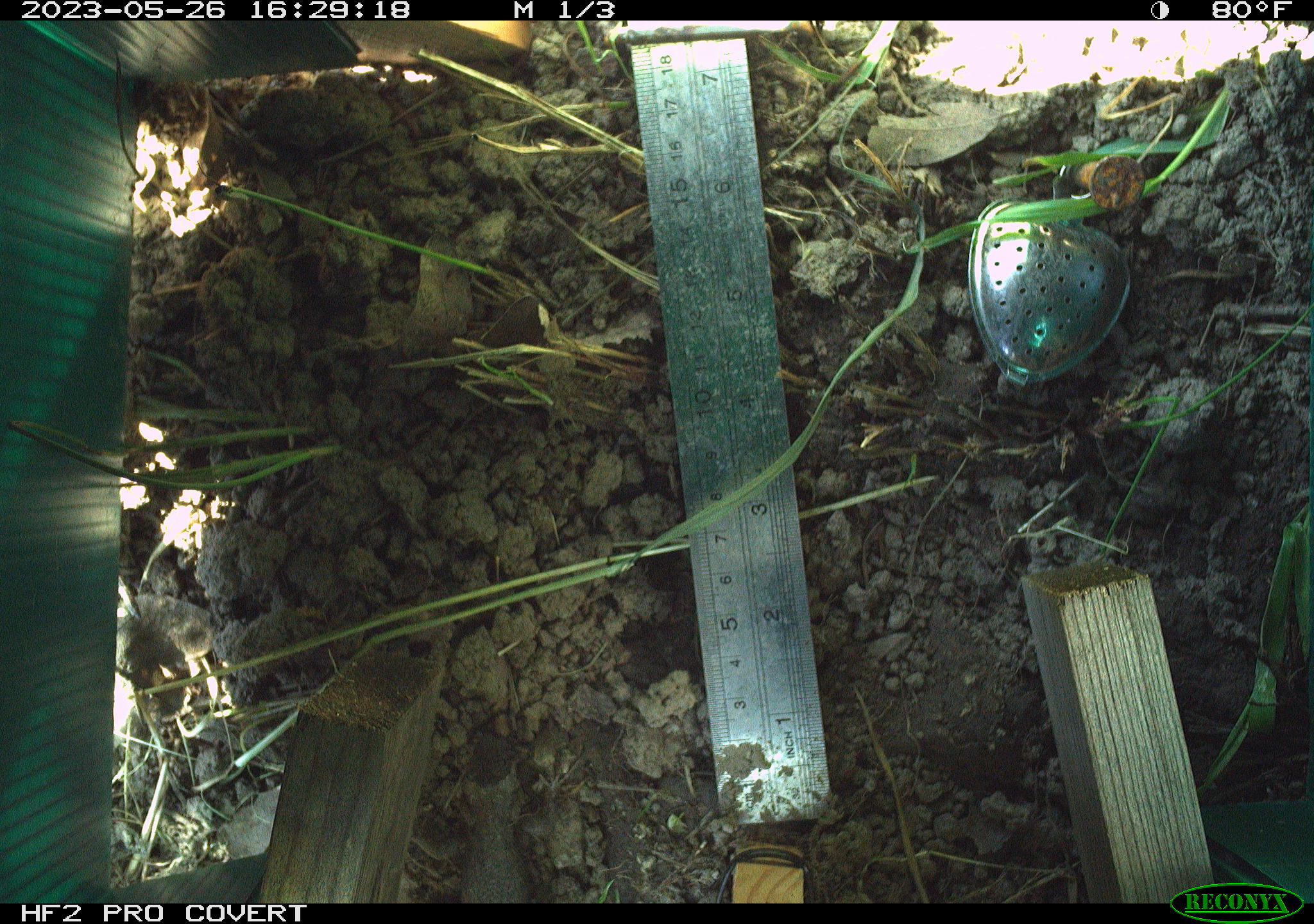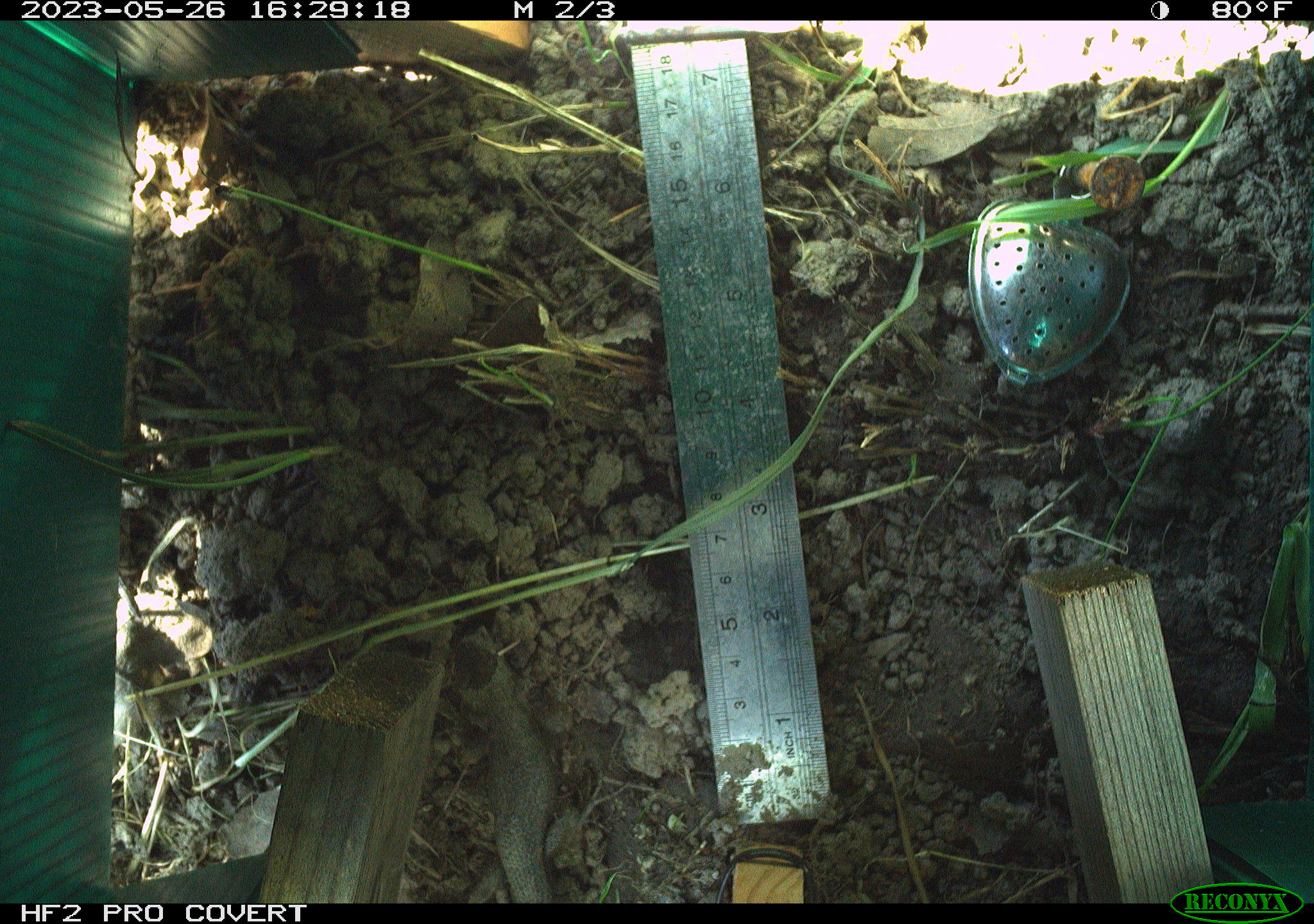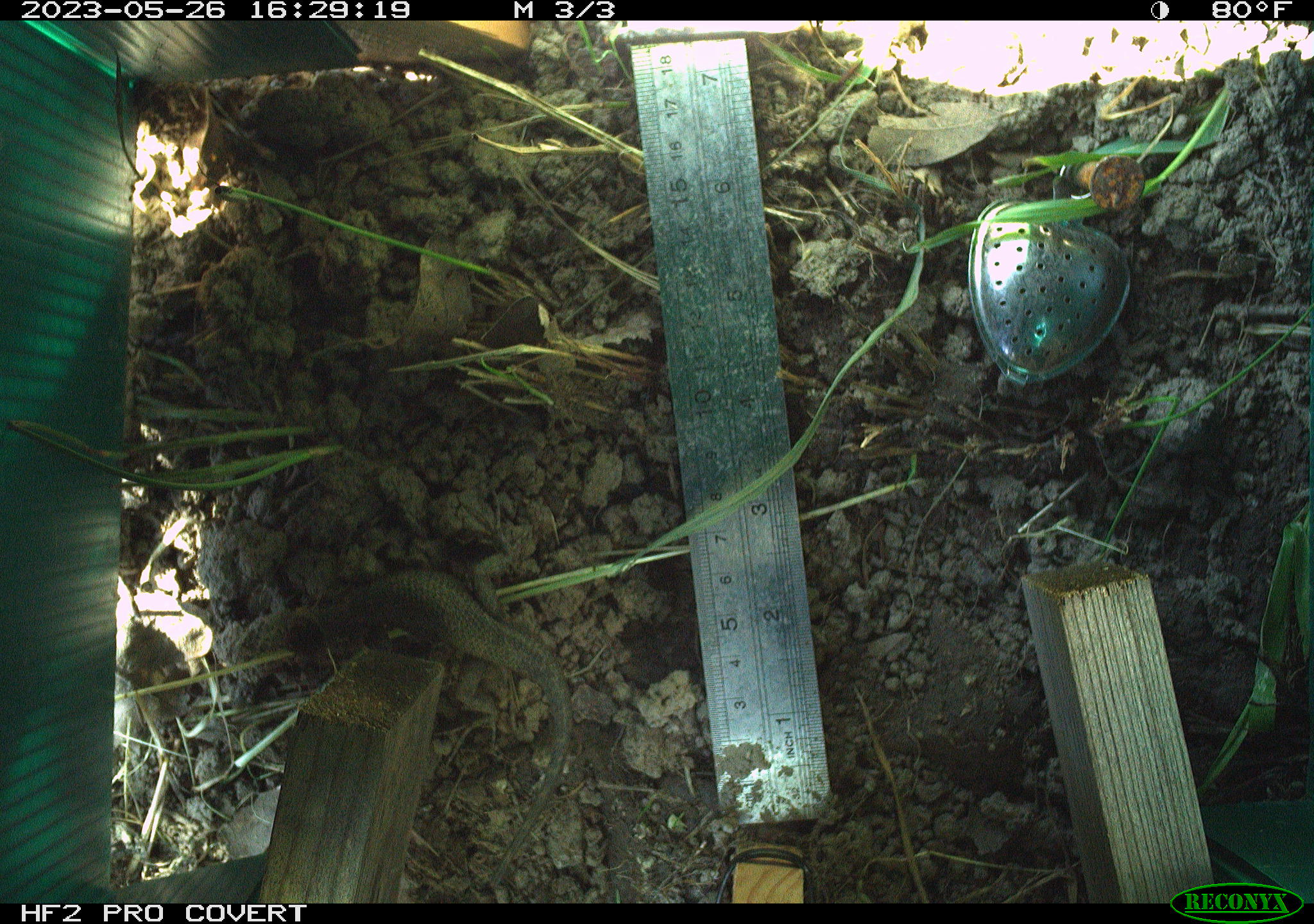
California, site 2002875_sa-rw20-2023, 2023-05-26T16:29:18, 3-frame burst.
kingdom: Animalia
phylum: Chordata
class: Reptilia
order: Squamata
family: Phrynosomatidae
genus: Sceloporus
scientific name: Sceloporus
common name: spiny lizards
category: sceloporus species